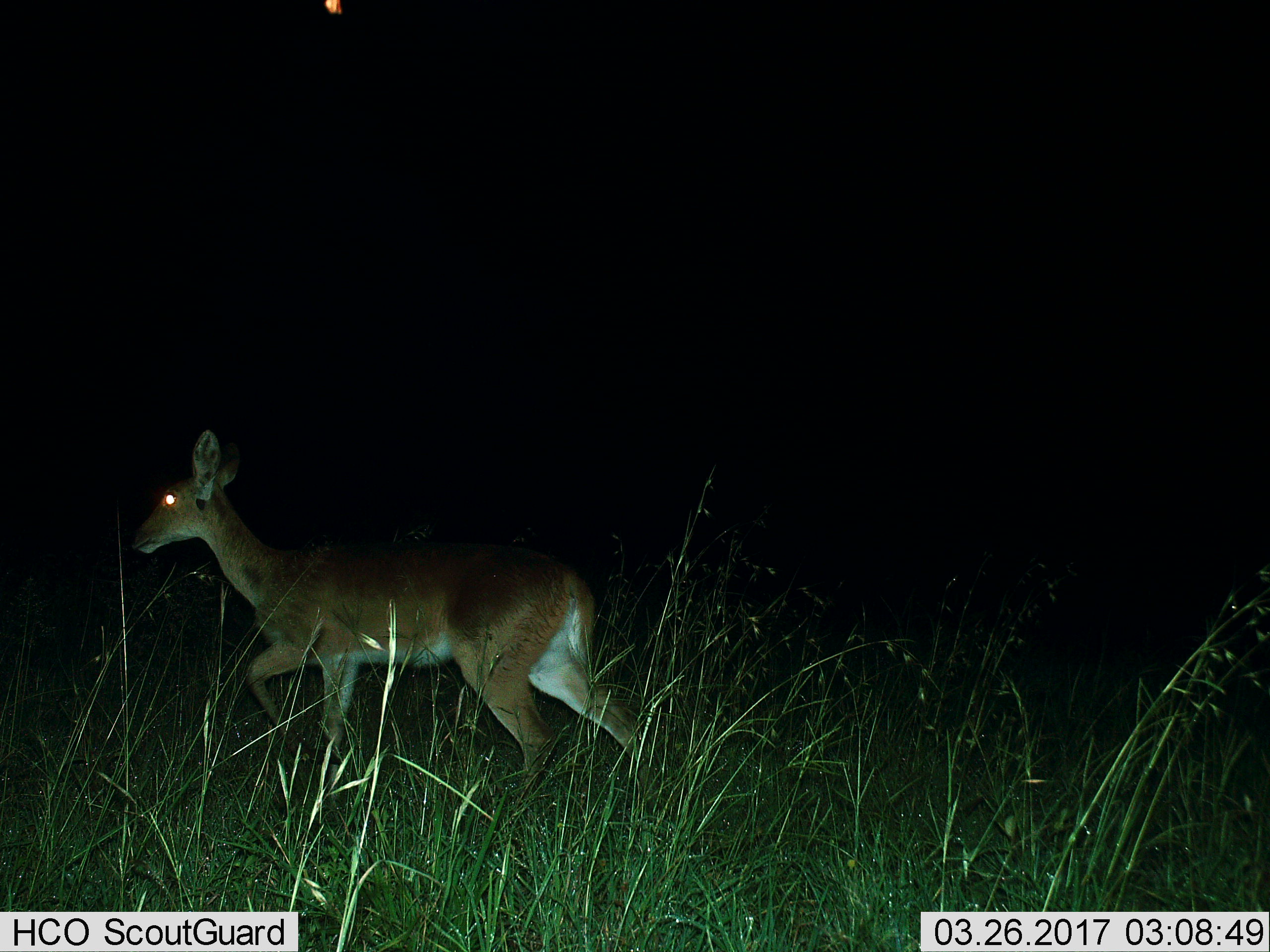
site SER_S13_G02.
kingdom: Animalia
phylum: Chordata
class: Mammalia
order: Artiodactyla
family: Bovidae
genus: Redunca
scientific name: Redunca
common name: reedbuck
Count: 1.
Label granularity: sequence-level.